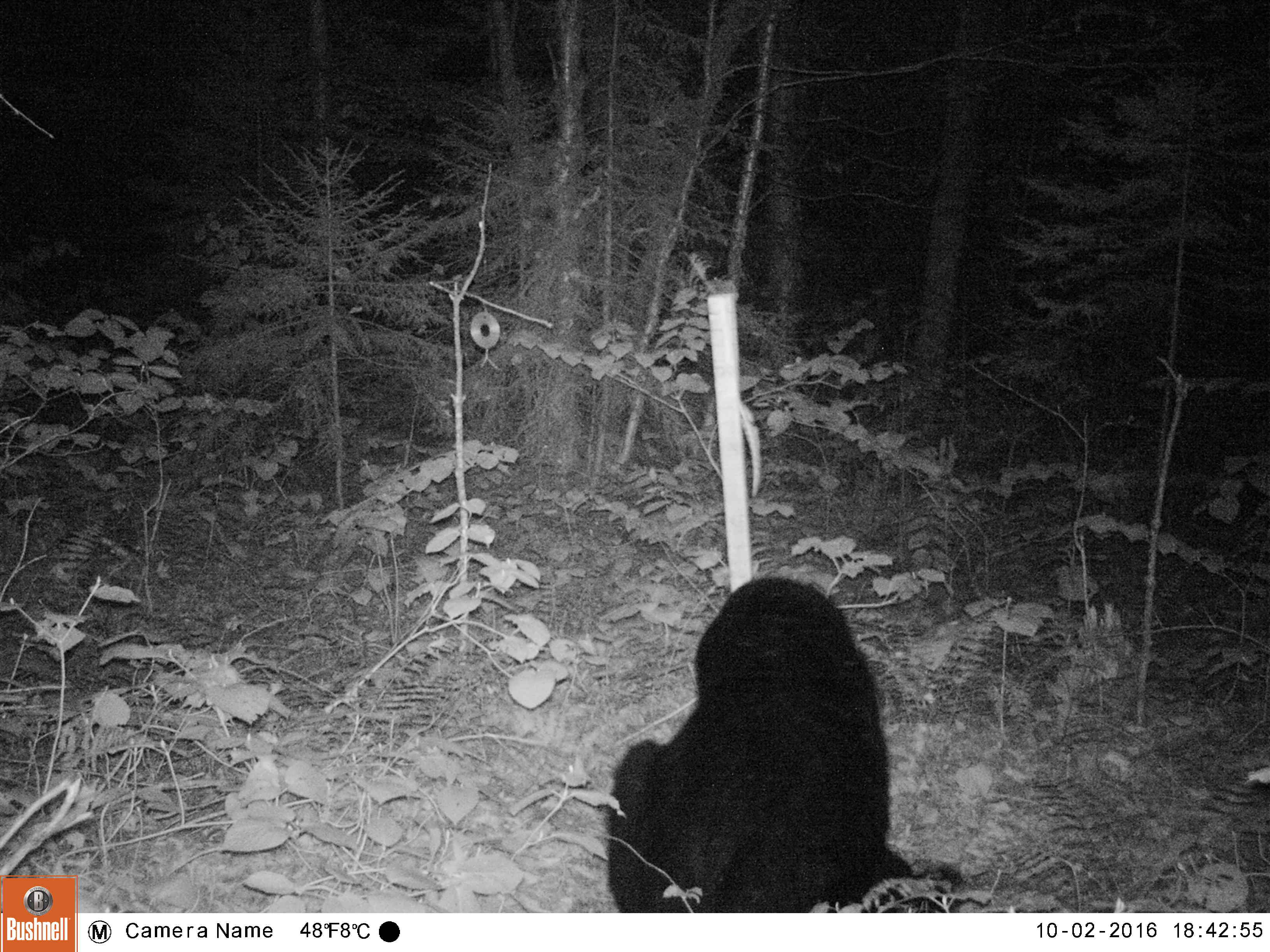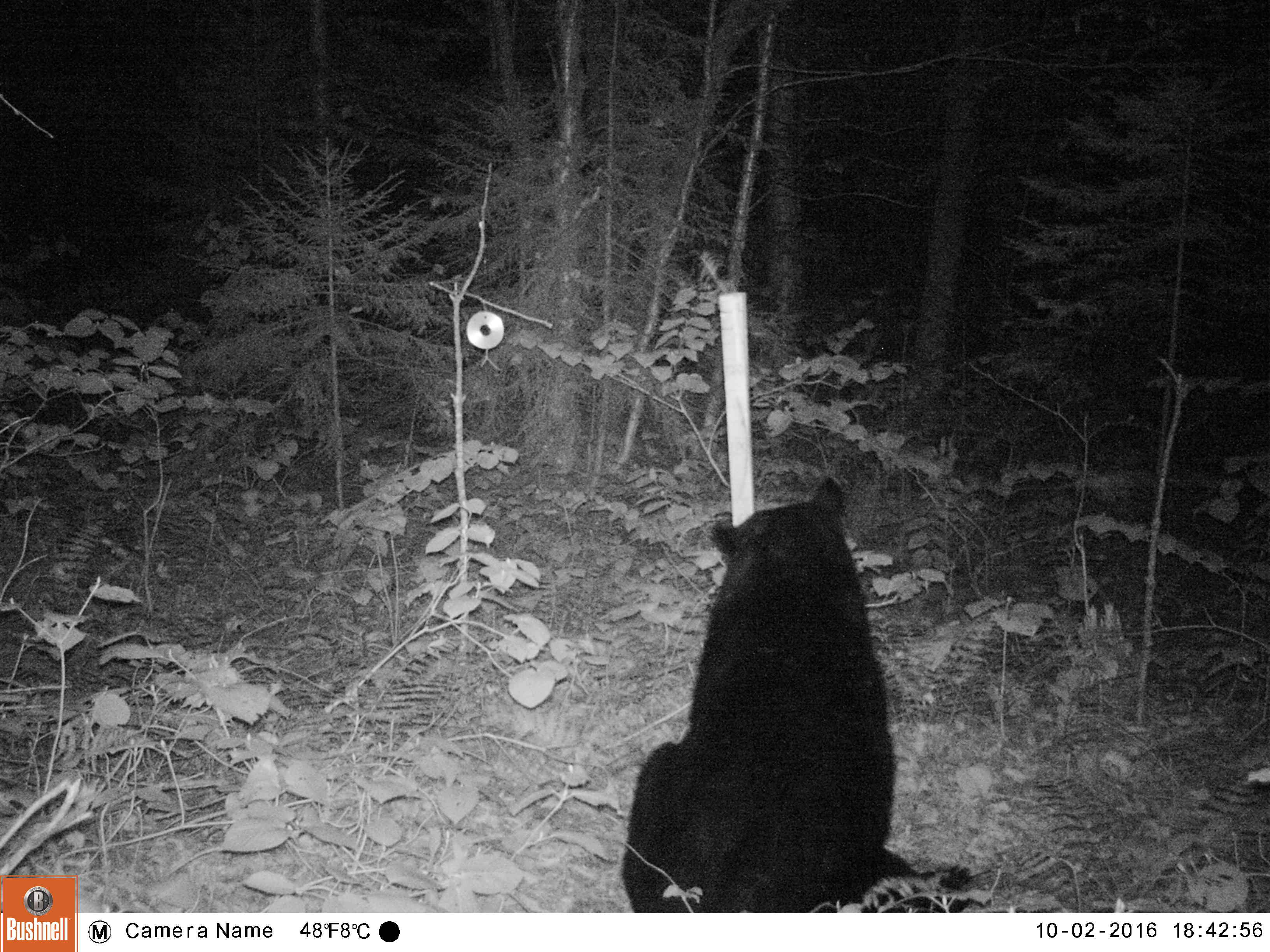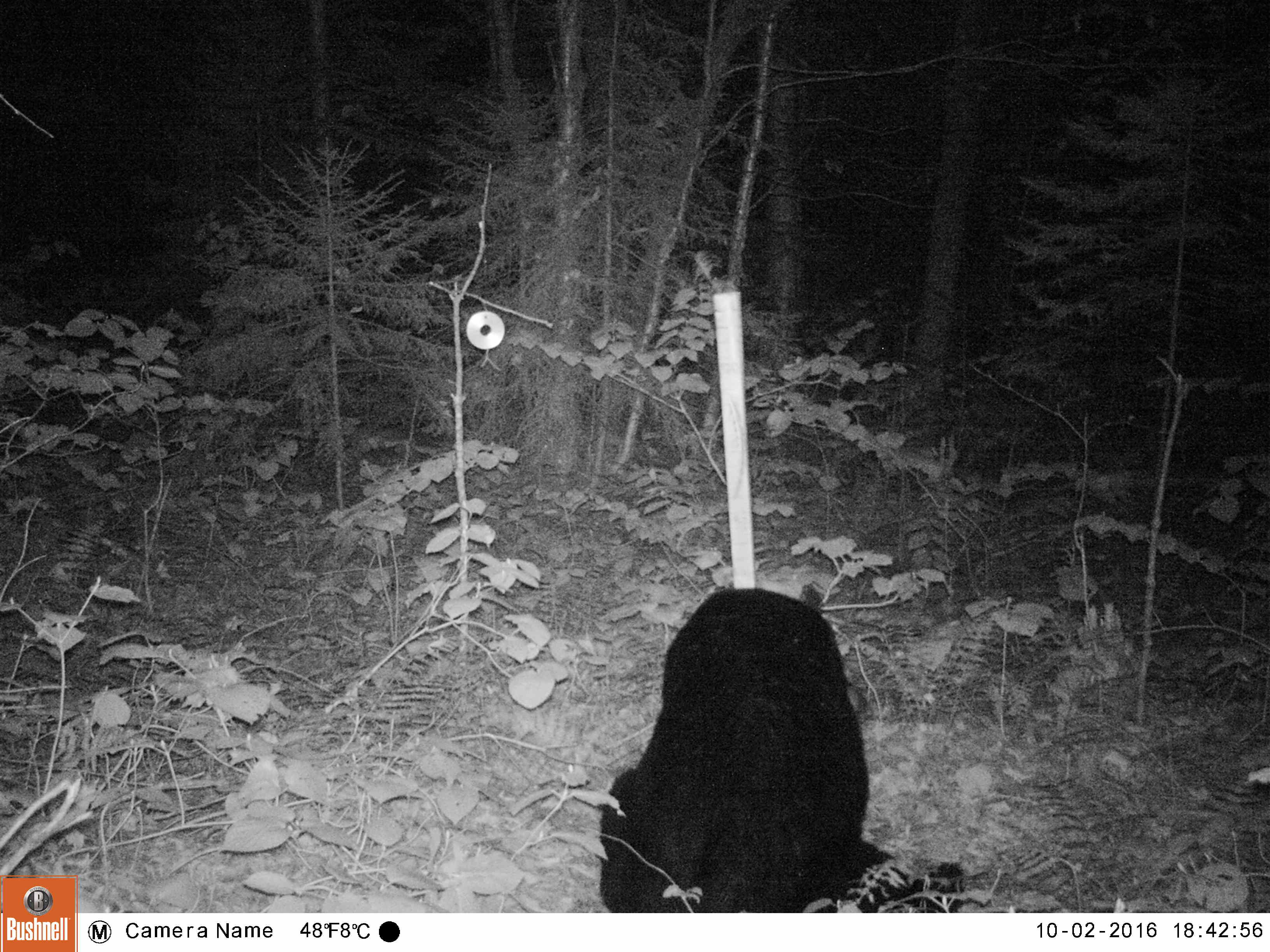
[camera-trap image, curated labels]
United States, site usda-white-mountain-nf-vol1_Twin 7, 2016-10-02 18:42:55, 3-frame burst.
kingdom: Animalia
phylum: Chordata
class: Mammalia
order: Carnivora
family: Ursidae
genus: Ursus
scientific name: Ursus americanus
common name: black bear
Black bear (Ursus americanus).